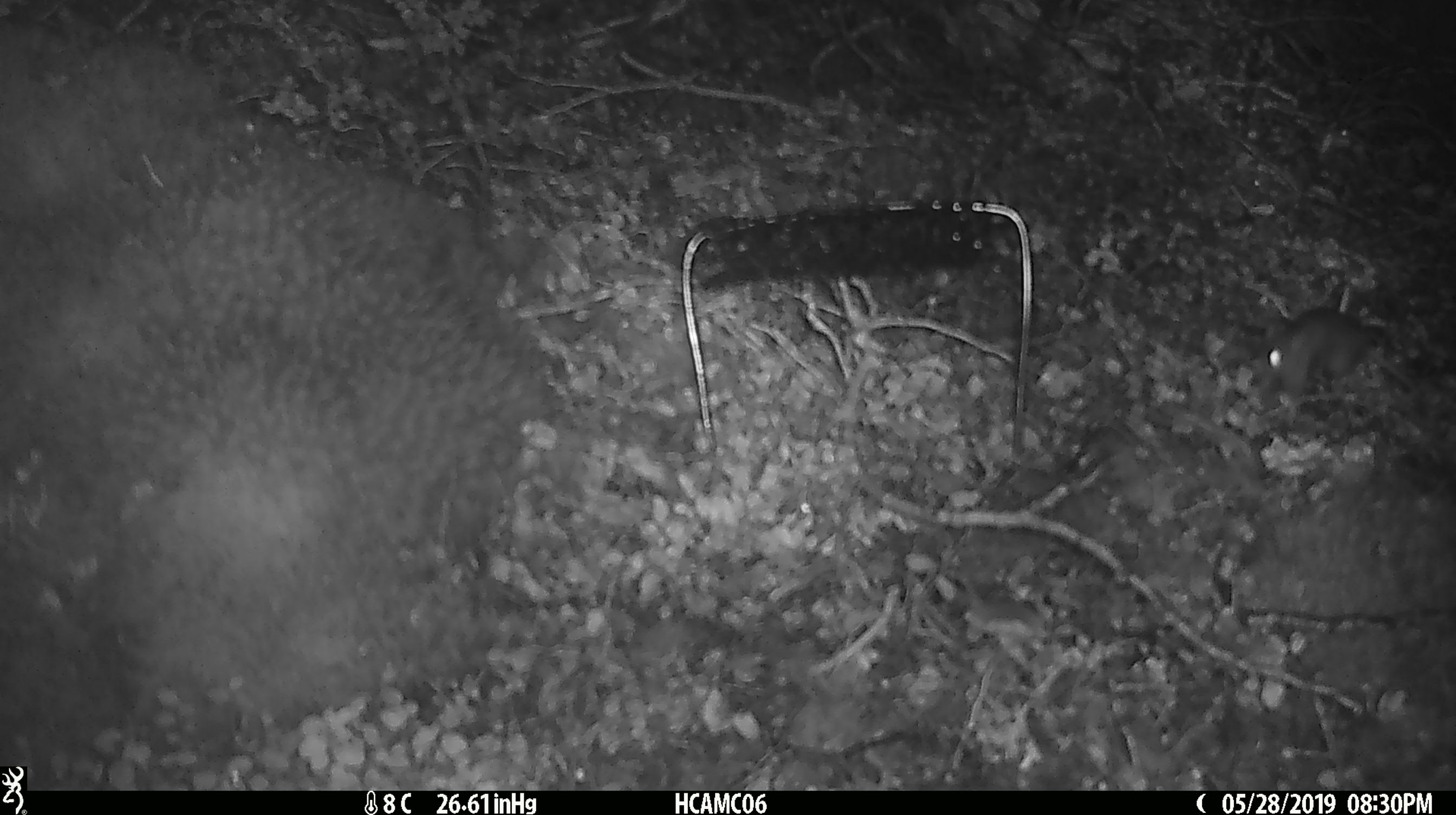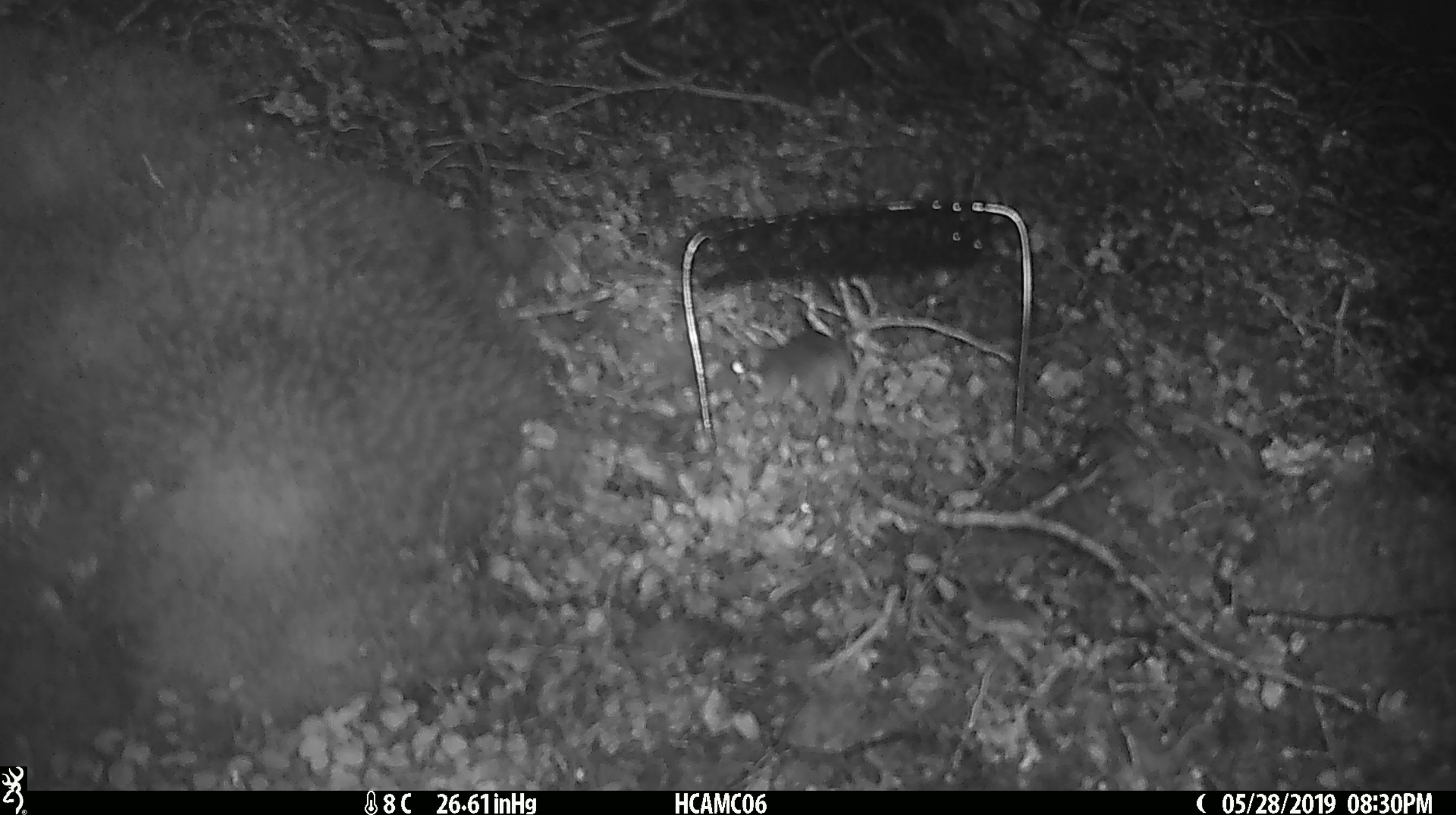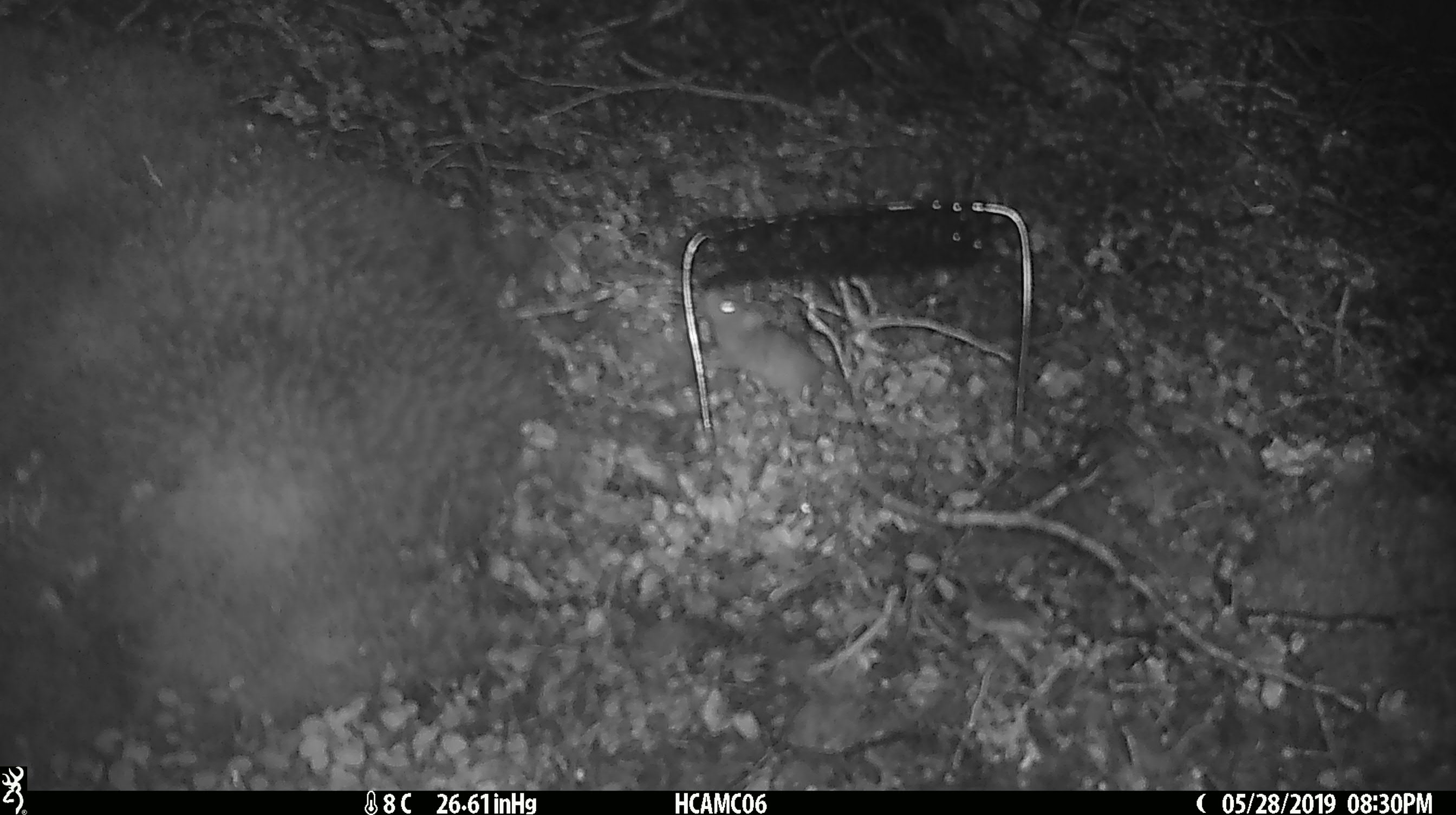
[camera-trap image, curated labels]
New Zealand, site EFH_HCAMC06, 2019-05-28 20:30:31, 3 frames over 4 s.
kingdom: Animalia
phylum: Chordata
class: Mammalia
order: Rodentia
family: Muridae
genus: Mus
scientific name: Mus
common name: mouse